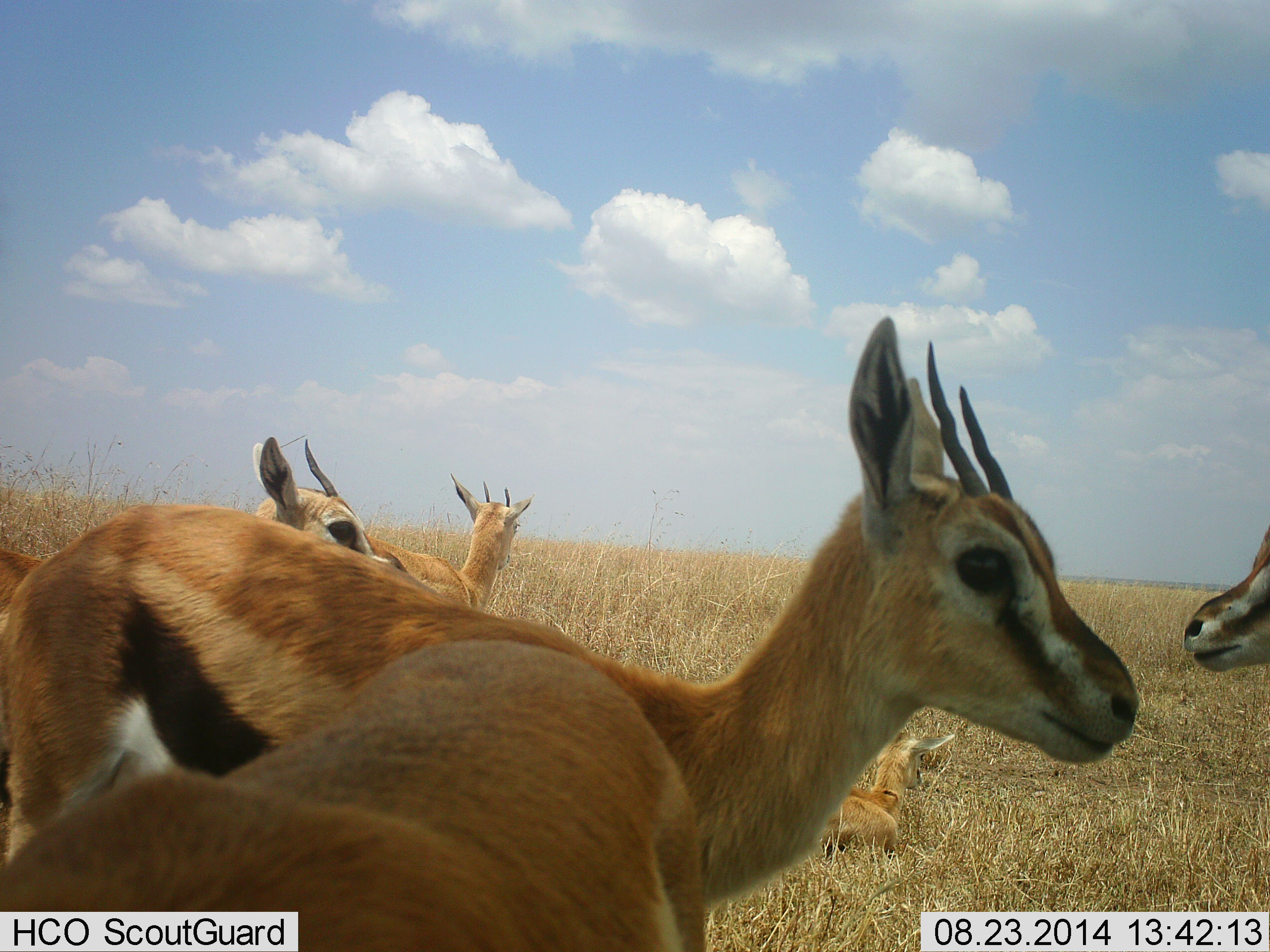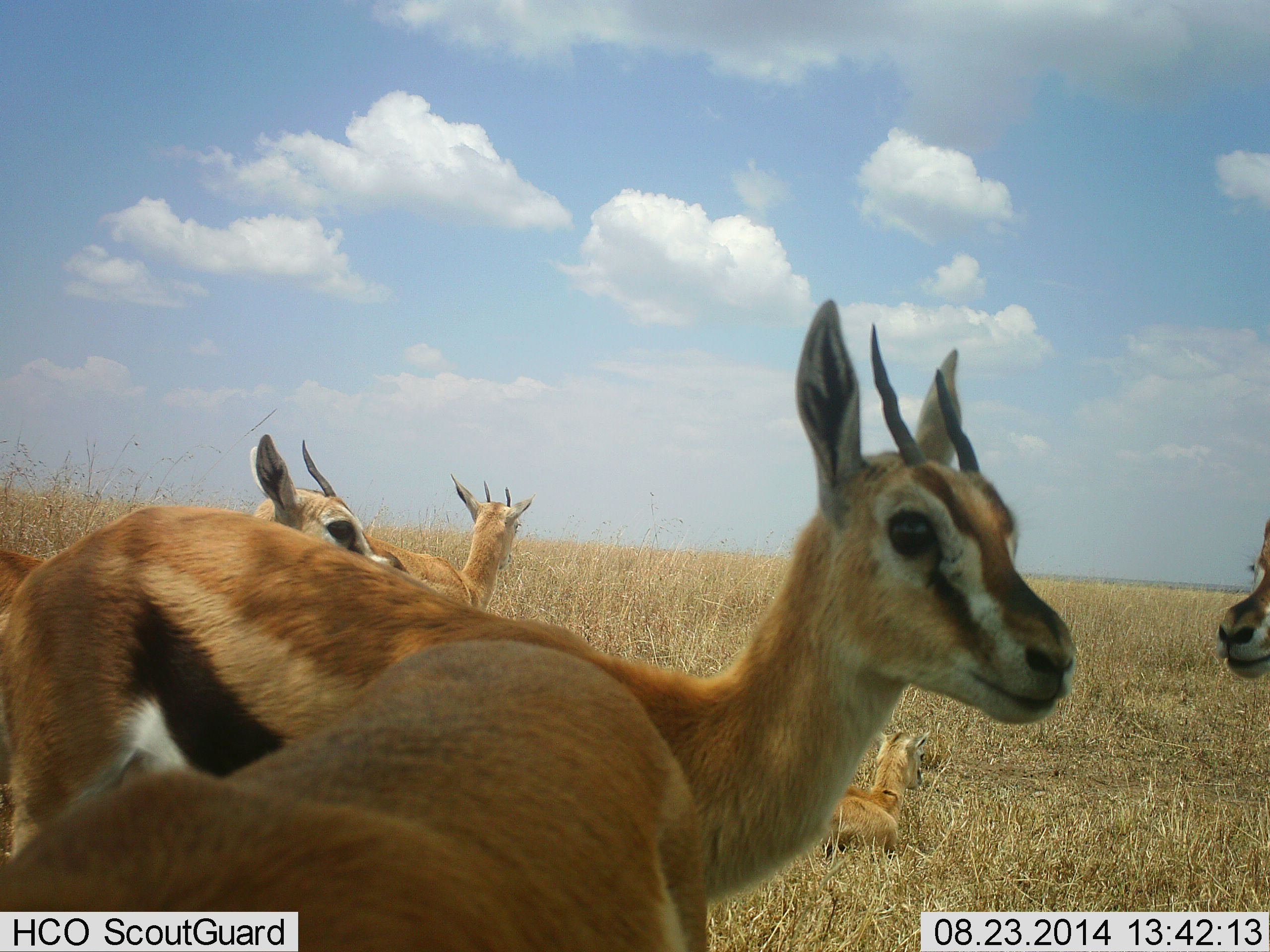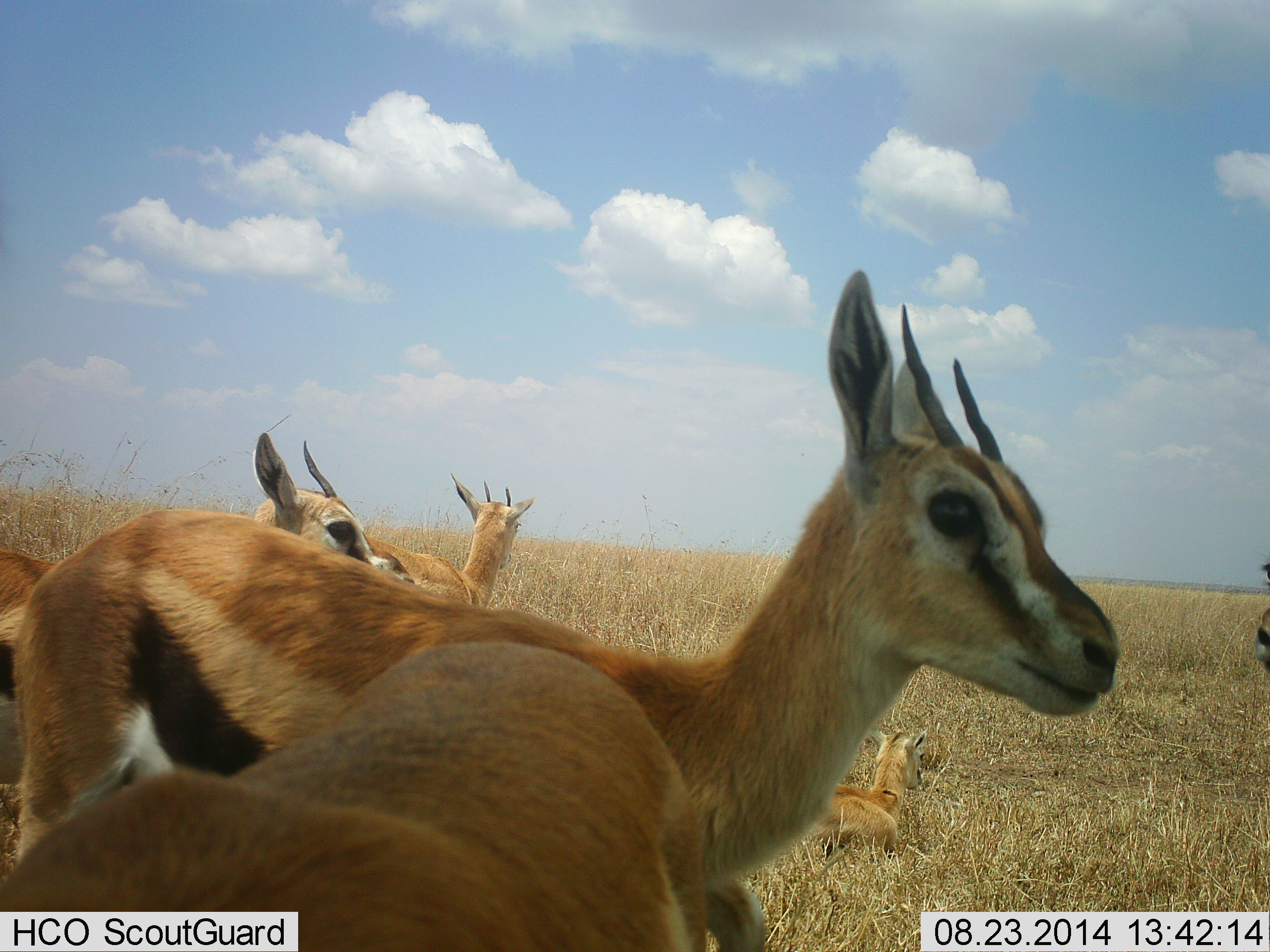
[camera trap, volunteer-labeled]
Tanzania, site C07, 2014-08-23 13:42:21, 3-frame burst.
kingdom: Animalia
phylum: Chordata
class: Mammalia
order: Artiodactyla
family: Bovidae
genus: Eudorcas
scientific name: Eudorcas thomsonii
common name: thomson's gazelle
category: gazellethomsons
Gazellethomsons (thomson's gazelle) (Eudorcas thomsonii), count 6. Behavior (volunteer vote fractions): standing 100%, resting 90%, moving 10%, interacting 10%. Young present (vote fraction): 30%. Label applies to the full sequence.